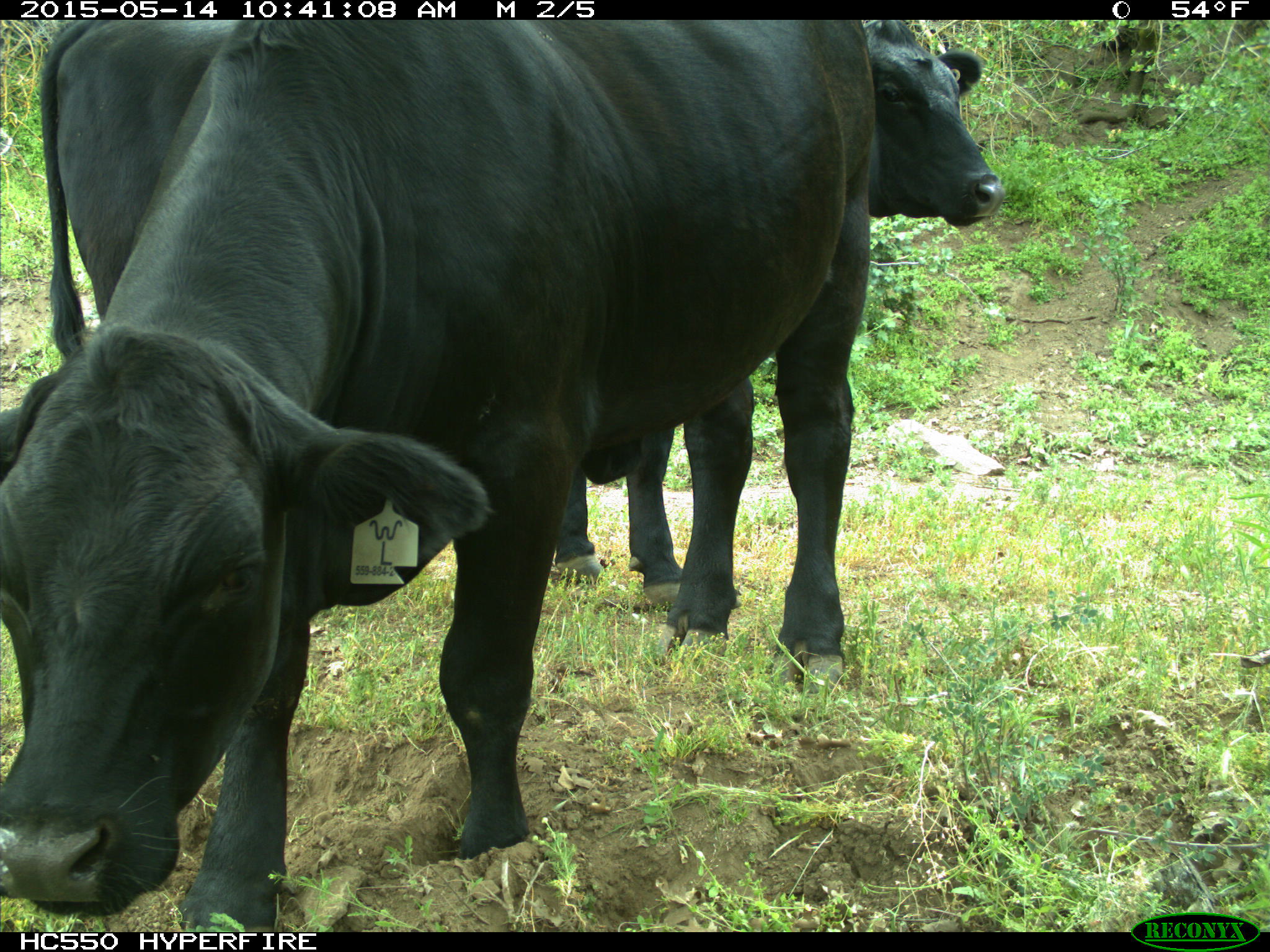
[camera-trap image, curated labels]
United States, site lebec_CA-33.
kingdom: Animalia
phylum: Chordata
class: Mammalia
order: Artiodactyla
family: Bovidae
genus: Bos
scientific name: Bos taurus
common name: domestic cow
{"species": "Bos taurus (domestic cow)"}